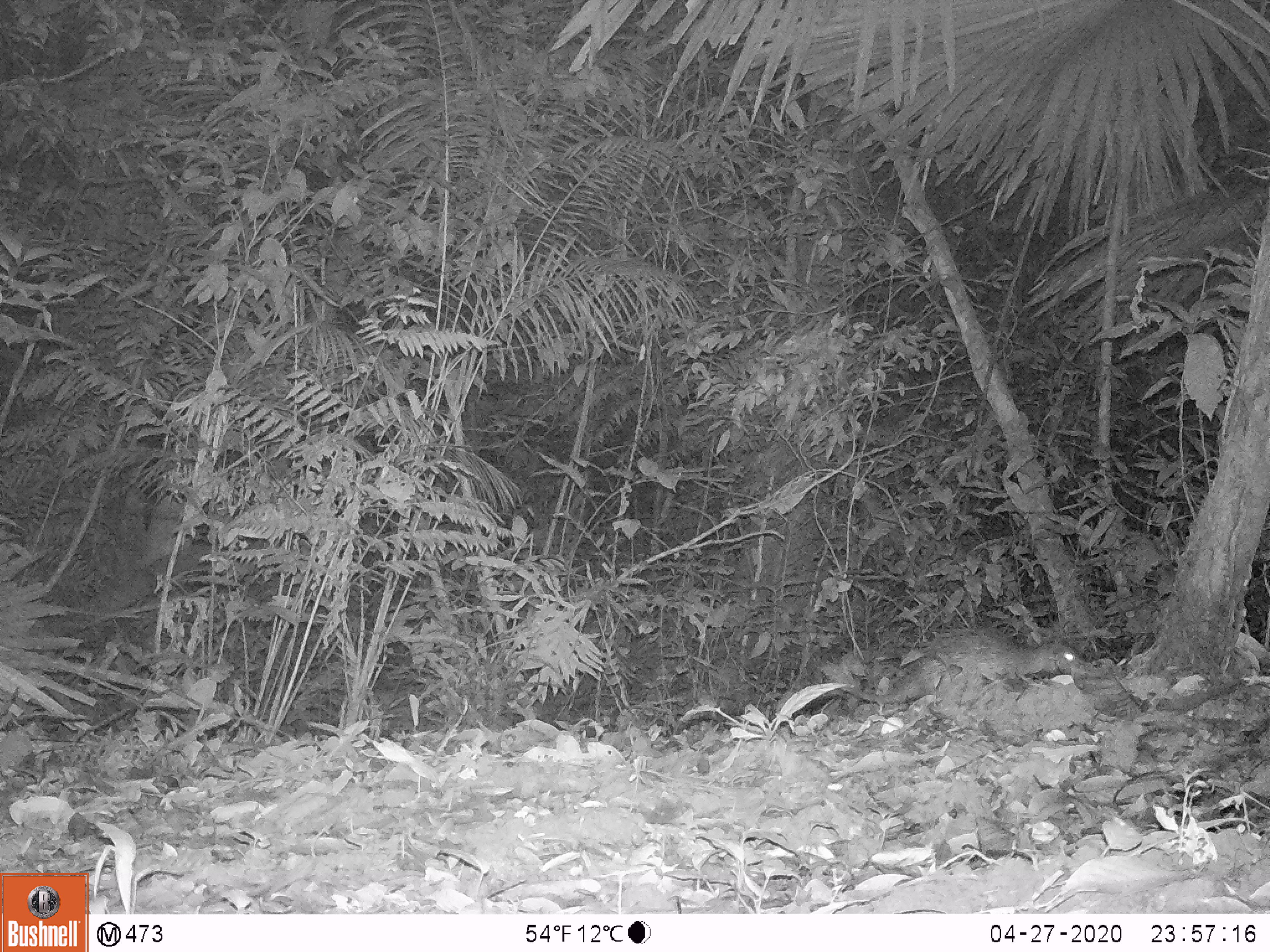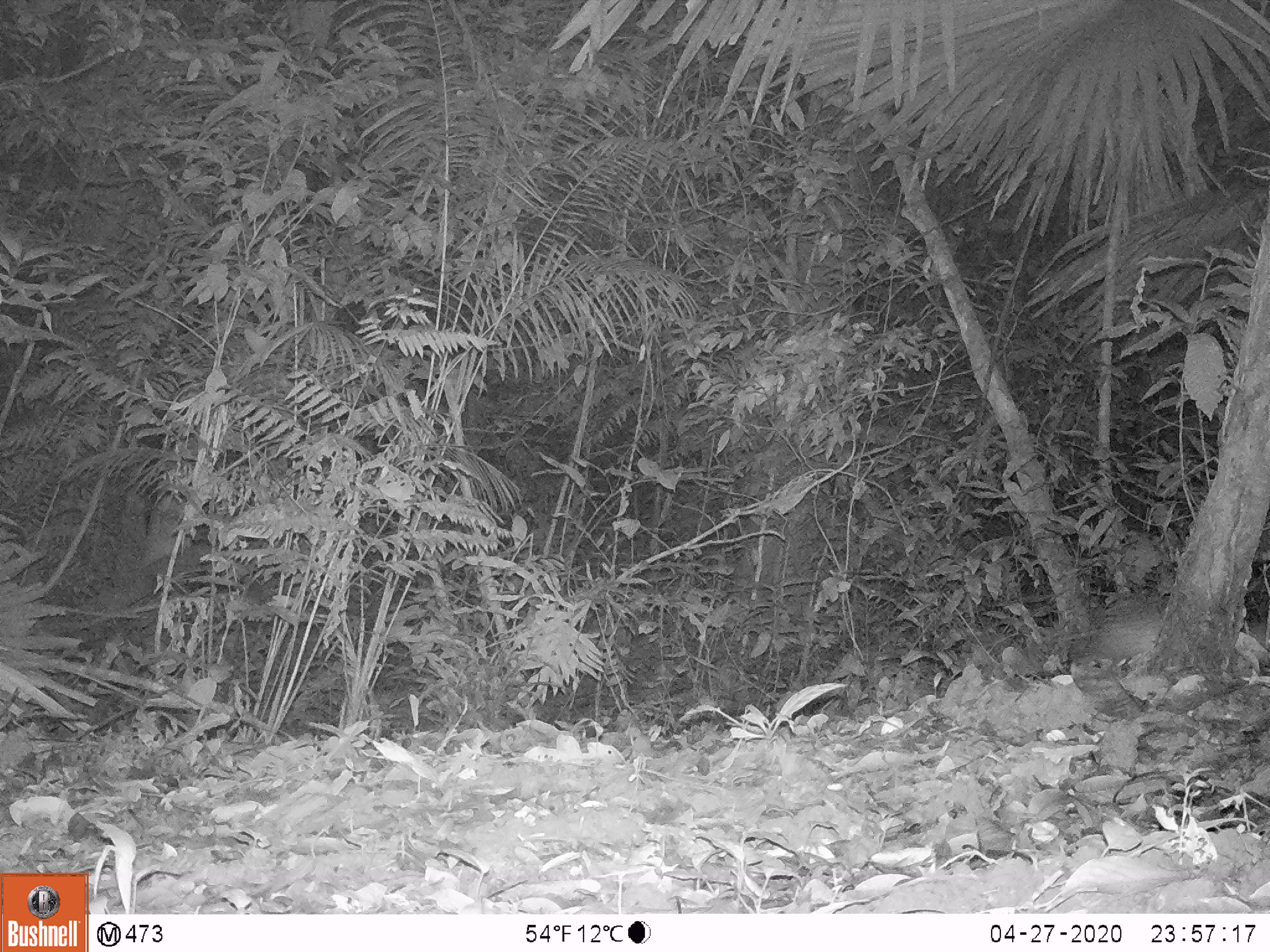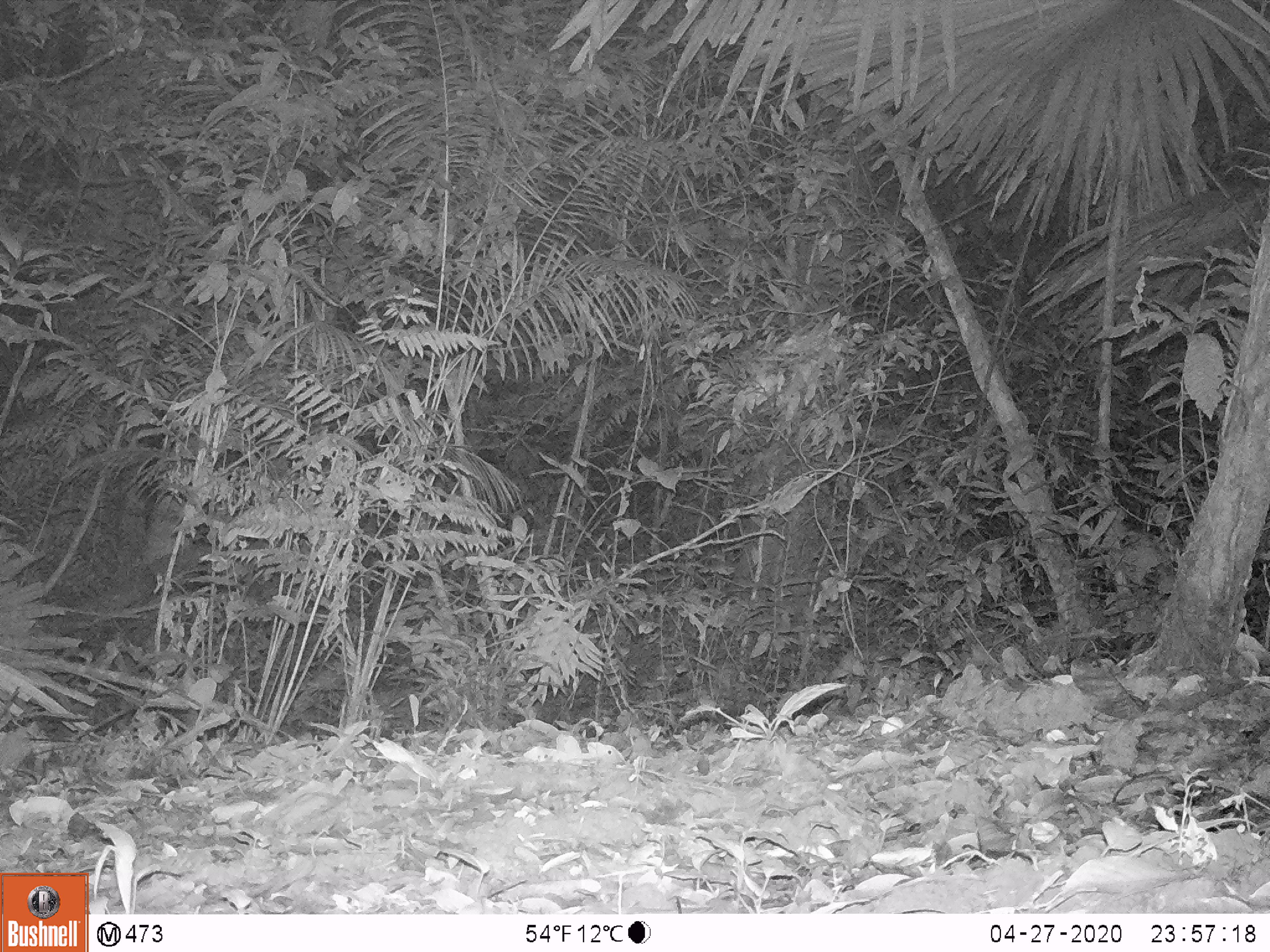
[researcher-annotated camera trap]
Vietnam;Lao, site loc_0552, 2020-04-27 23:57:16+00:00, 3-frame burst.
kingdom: Animalia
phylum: Chordata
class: Mammalia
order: Rodentia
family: Hystricidae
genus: Atherurus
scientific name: Atherurus macrourus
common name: asiatic brush-tailed porcupine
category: asiatic brush tailed porcupine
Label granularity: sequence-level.